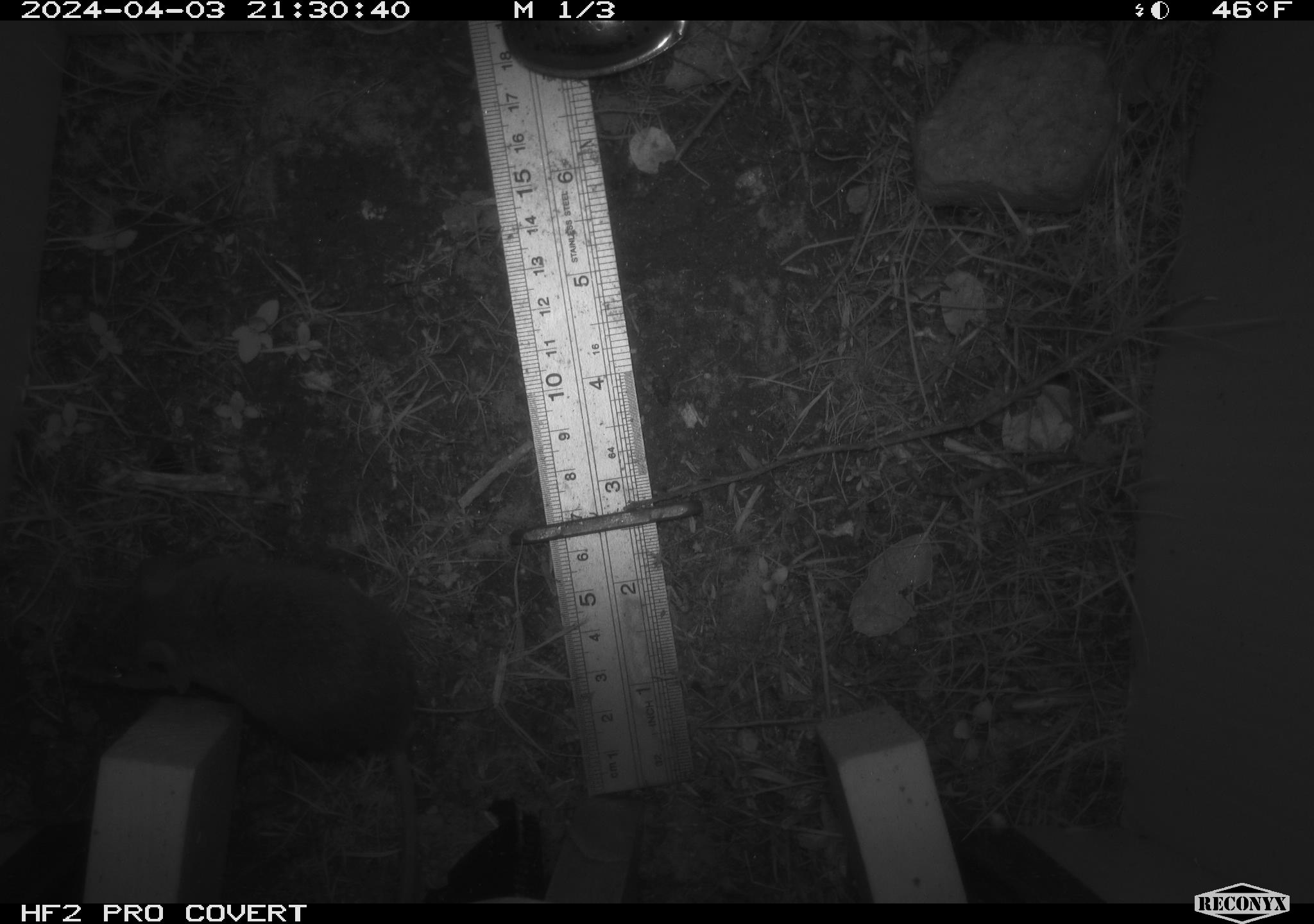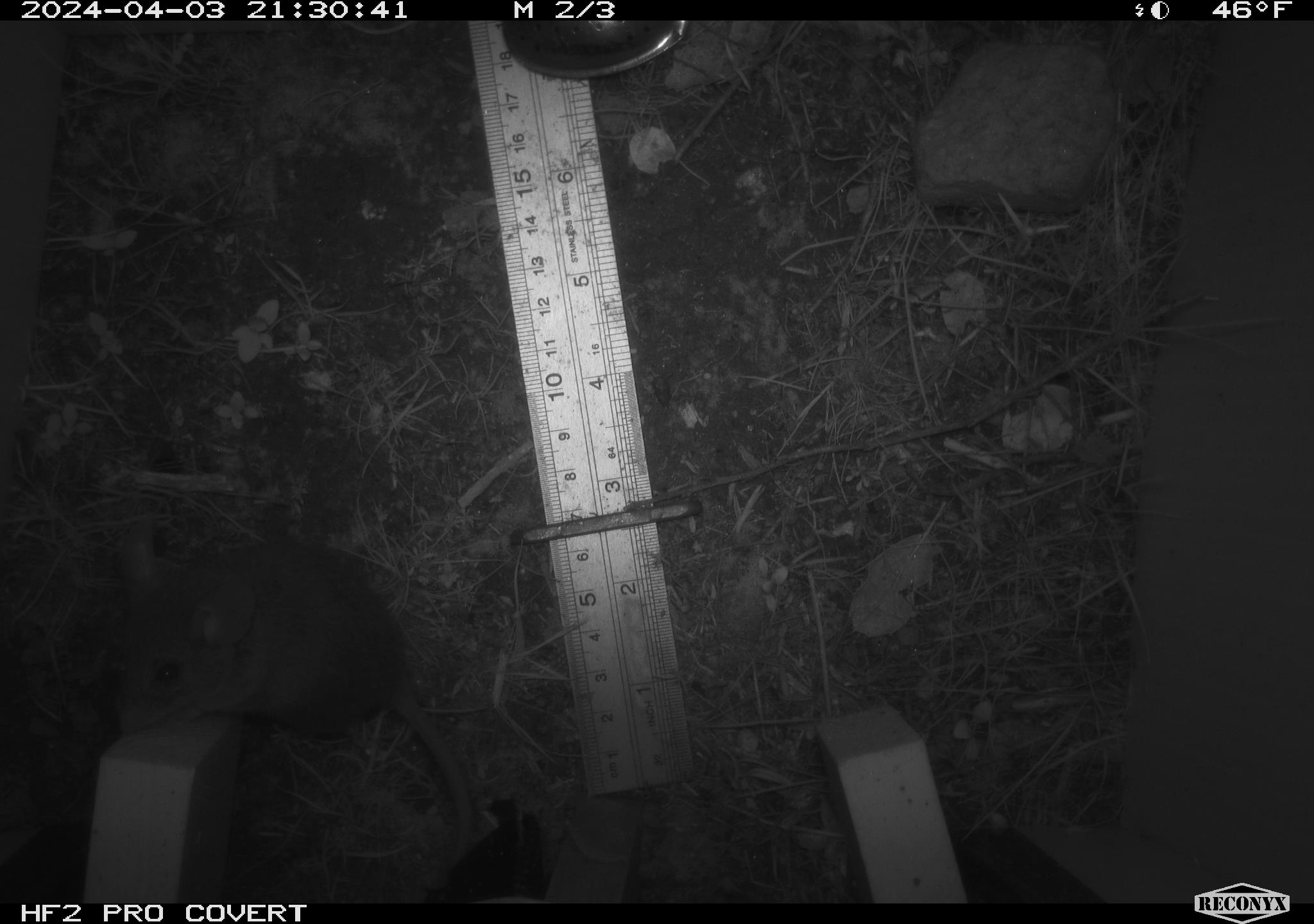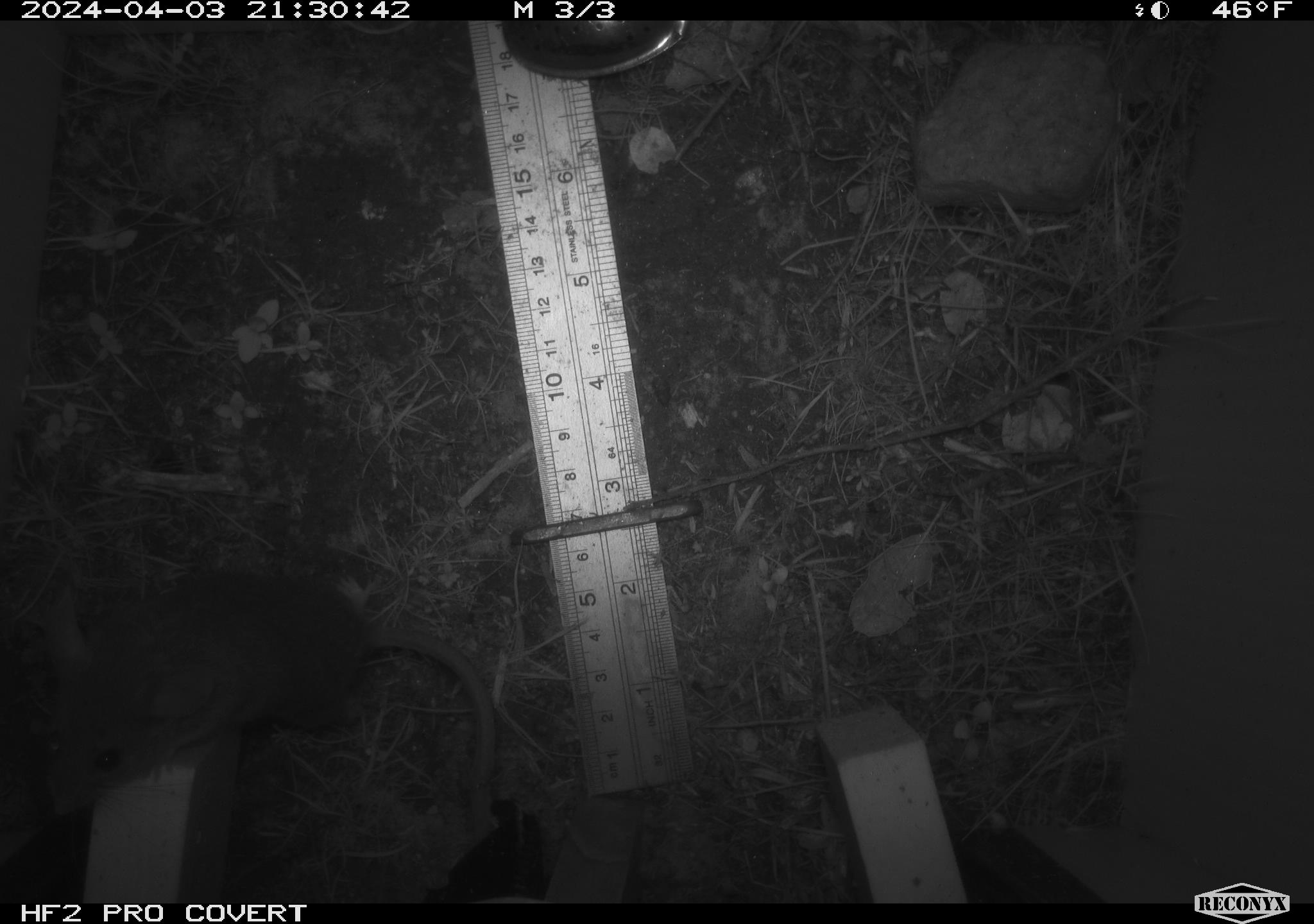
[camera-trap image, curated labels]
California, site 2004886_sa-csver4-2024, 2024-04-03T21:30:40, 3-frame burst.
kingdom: Animalia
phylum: Chordata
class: Mammalia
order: Rodentia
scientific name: Rodentia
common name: mouse species